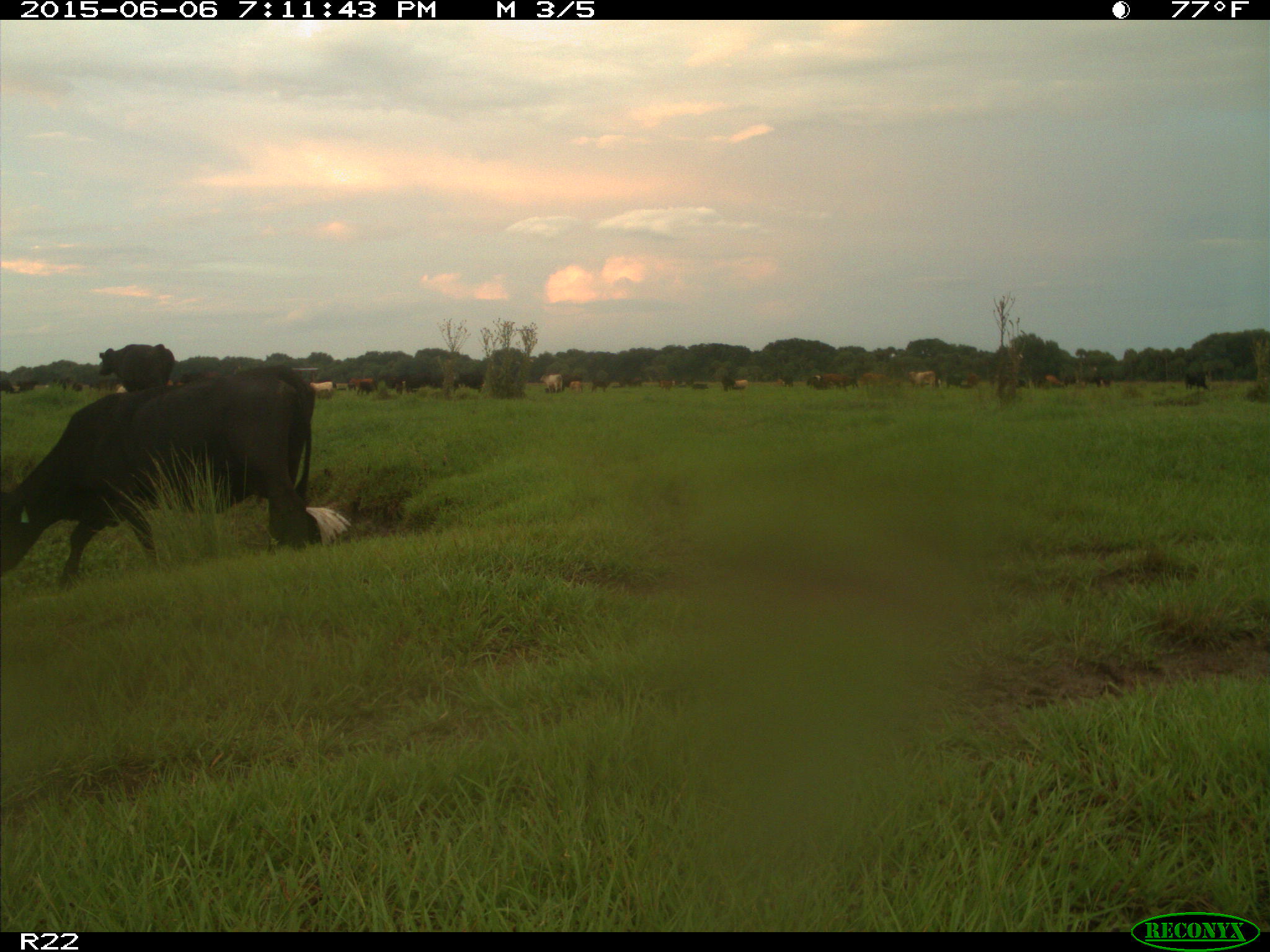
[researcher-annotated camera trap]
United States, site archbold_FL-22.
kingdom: Animalia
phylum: Chordata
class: Mammalia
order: Artiodactyla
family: Bovidae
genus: Bos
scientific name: Bos taurus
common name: domestic cow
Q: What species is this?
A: Bos taurus (domestic cow).